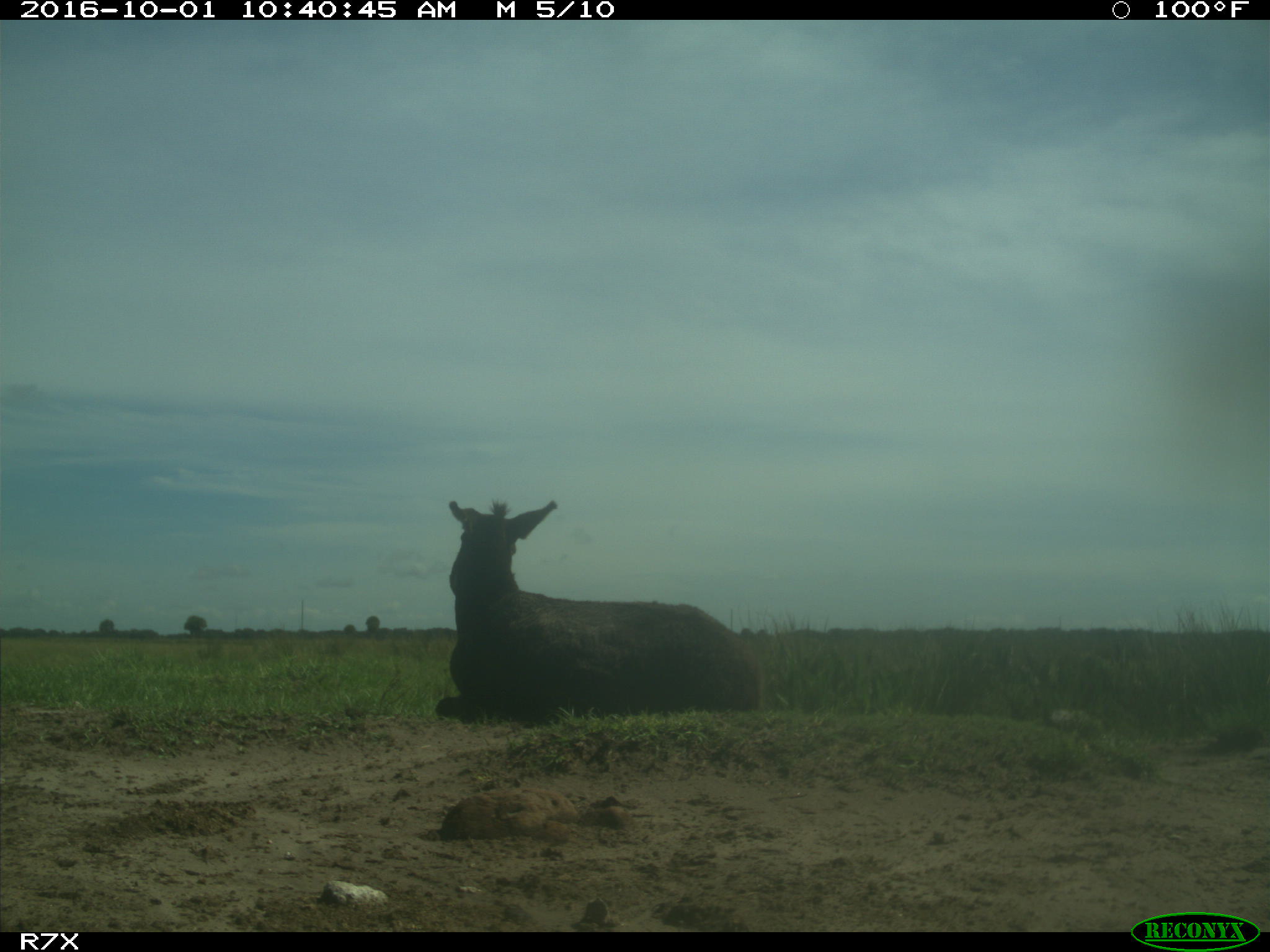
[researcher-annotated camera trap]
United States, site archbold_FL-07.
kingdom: Animalia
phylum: Chordata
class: Mammalia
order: Perissodactyla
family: Equidae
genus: Equus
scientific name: Equus africanus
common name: african wild ass